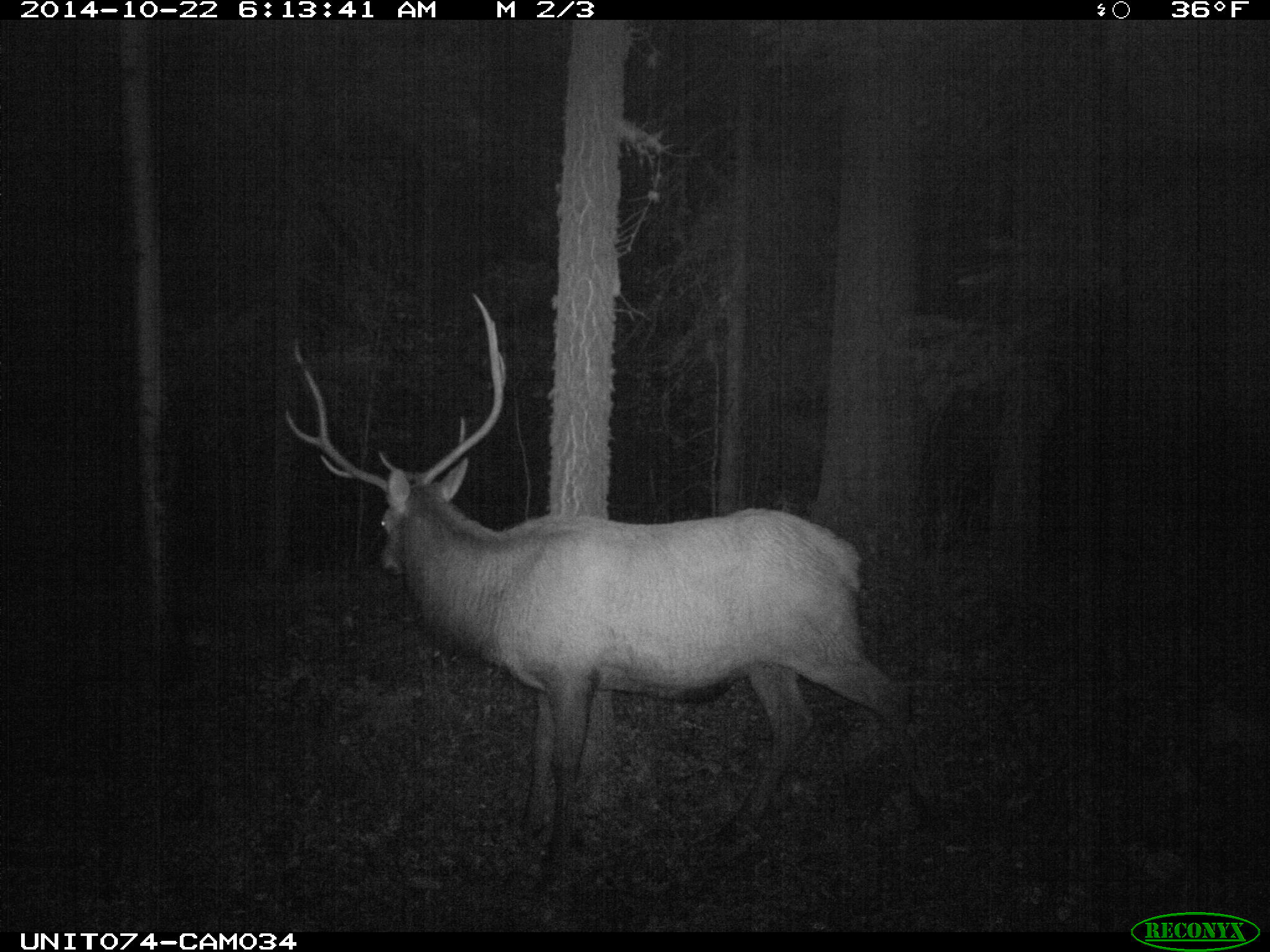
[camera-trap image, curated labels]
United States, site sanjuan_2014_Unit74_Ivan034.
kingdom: Animalia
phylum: Chordata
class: Mammalia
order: Artiodactyla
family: Cervidae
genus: Cervus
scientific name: Cervus elaphus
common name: red deer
Cervus elaphus (red deer).